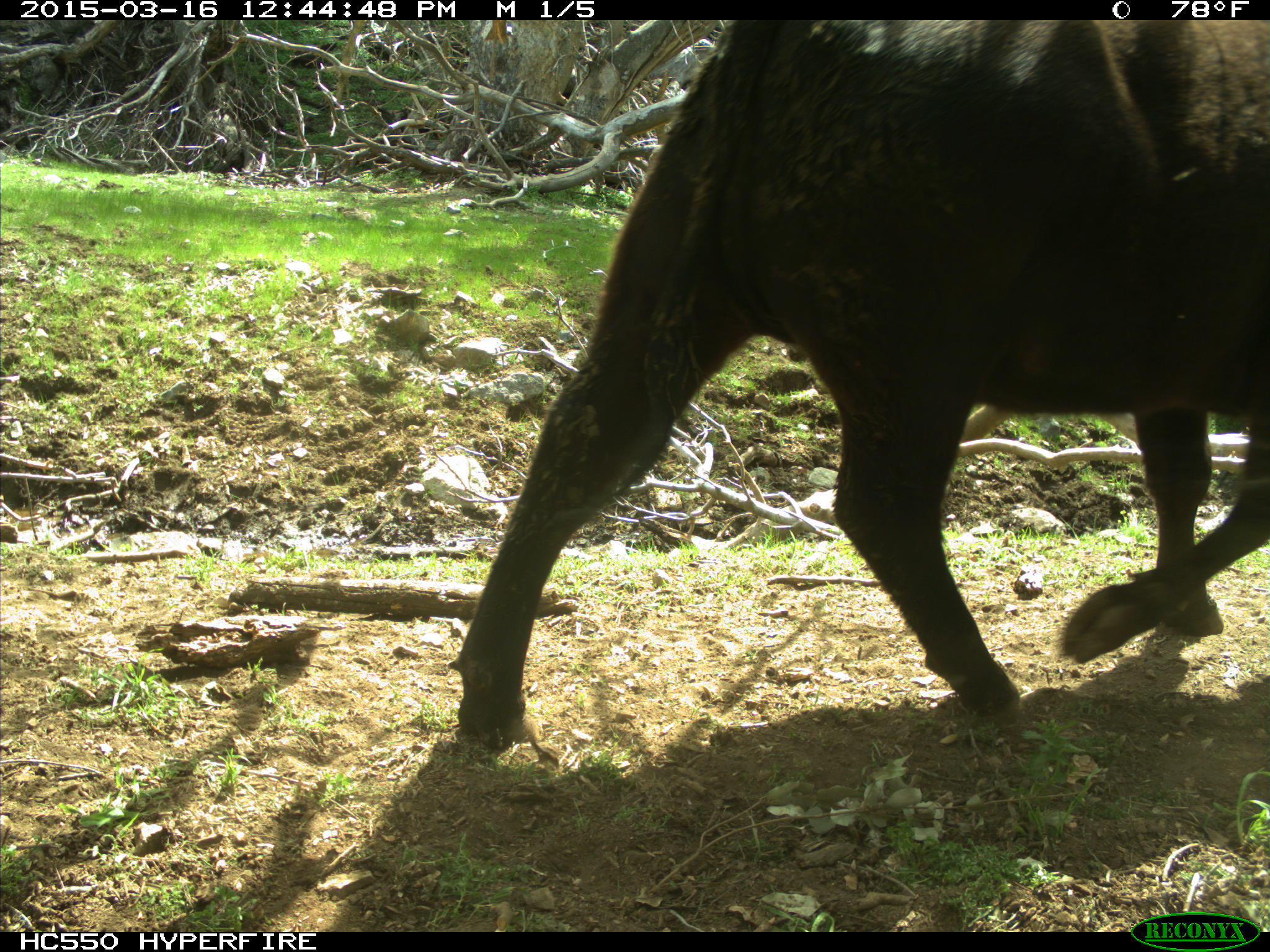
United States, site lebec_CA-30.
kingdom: Animalia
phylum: Chordata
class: Mammalia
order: Artiodactyla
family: Bovidae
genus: Bos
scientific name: Bos taurus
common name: domestic cow